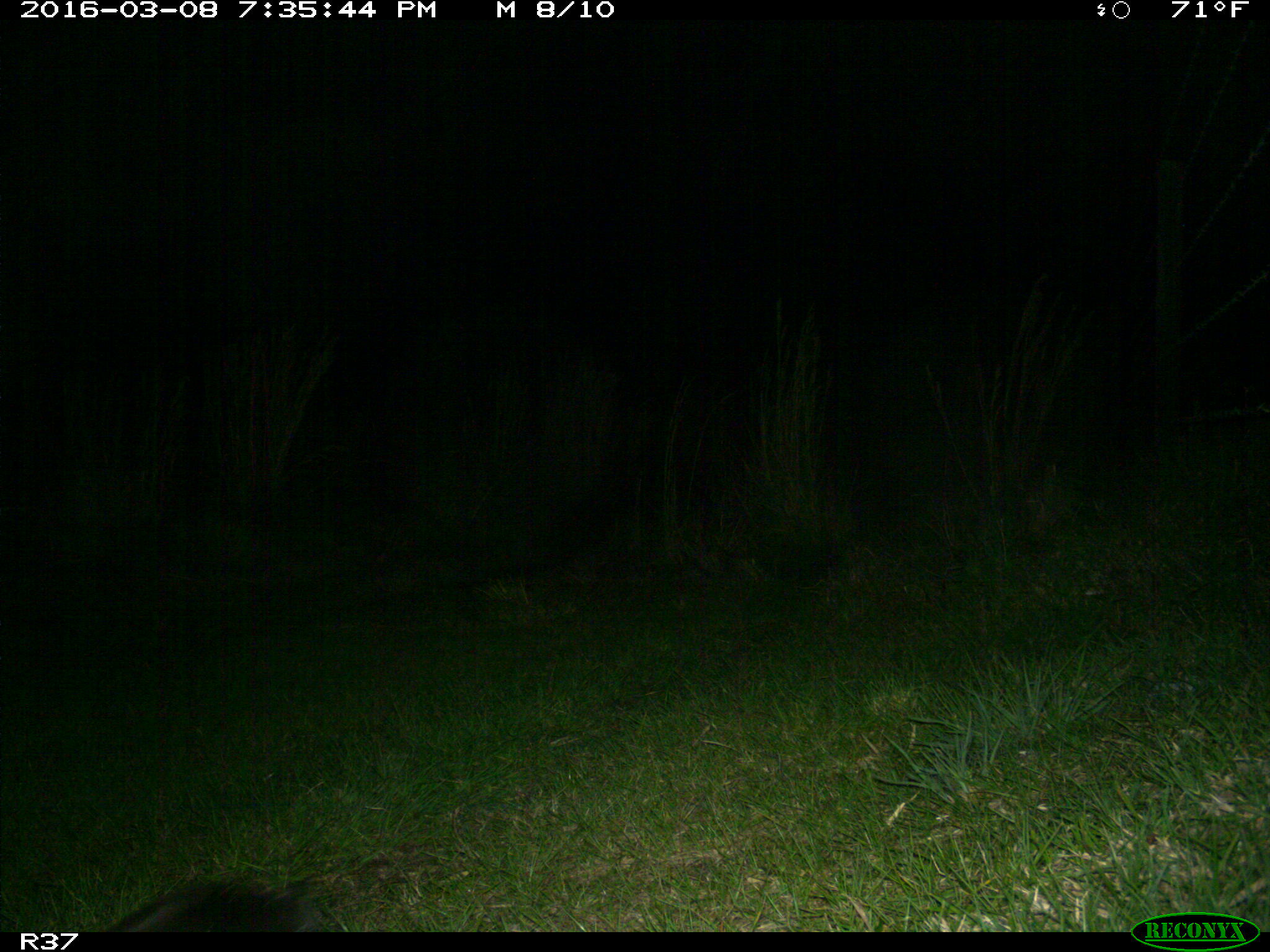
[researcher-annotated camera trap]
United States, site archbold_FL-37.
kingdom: Animalia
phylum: Chordata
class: Mammalia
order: Artiodactyla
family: Suidae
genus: Sus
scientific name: Sus scrofa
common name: wild boar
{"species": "Sus scrofa (wild boar)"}